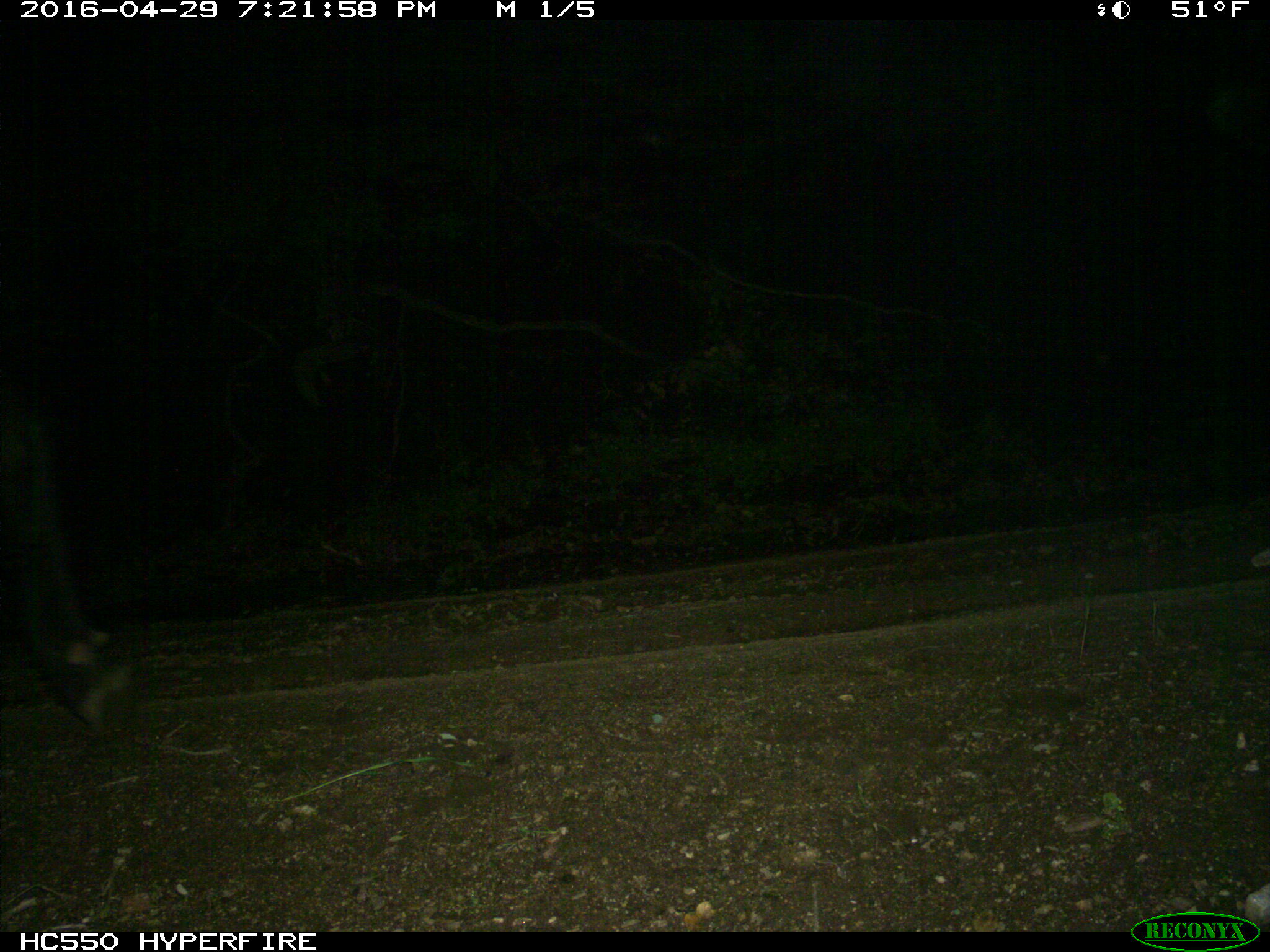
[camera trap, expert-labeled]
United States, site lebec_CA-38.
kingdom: Animalia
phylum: Chordata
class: Mammalia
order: Artiodactyla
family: Bovidae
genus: Bos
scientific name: Bos taurus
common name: domestic cow